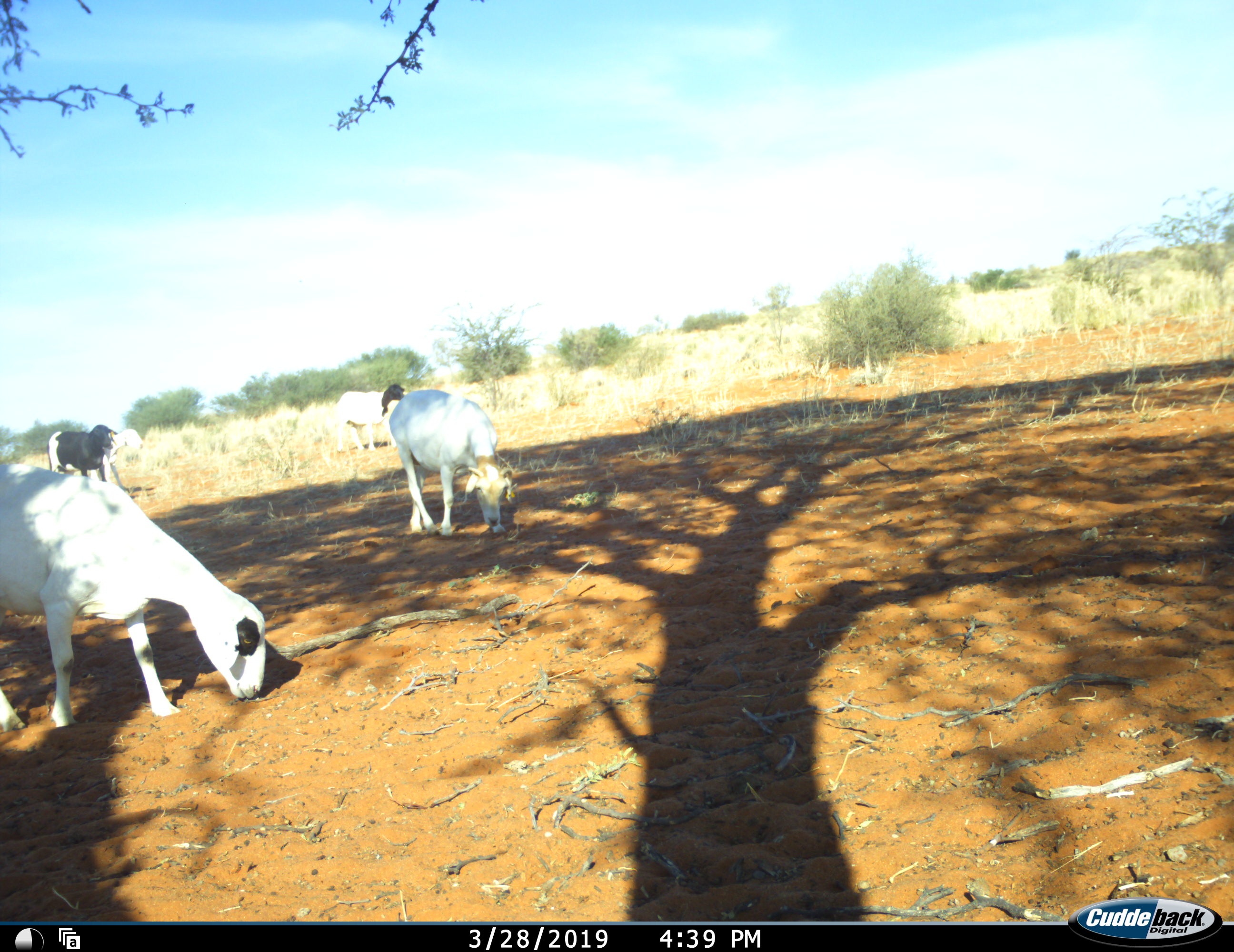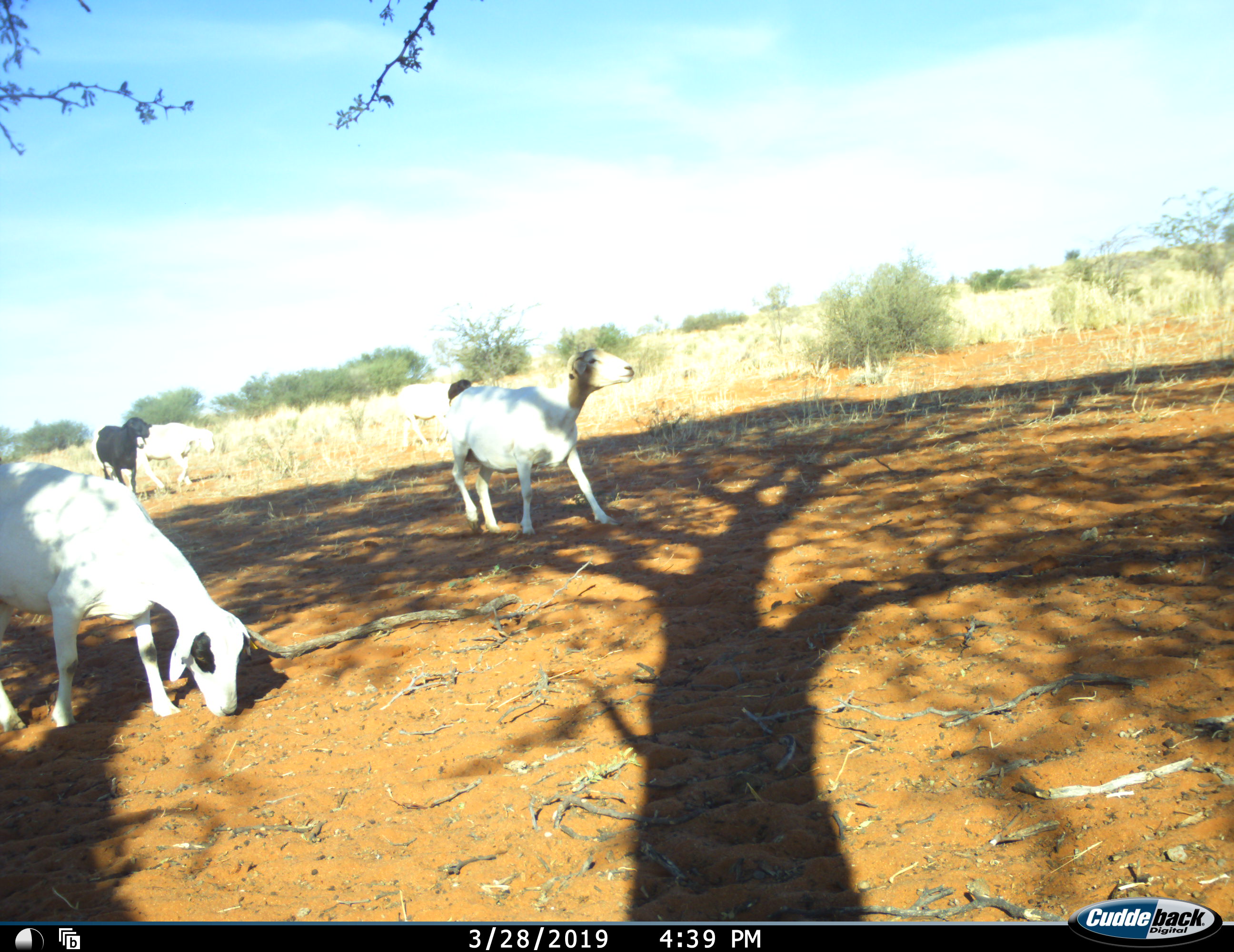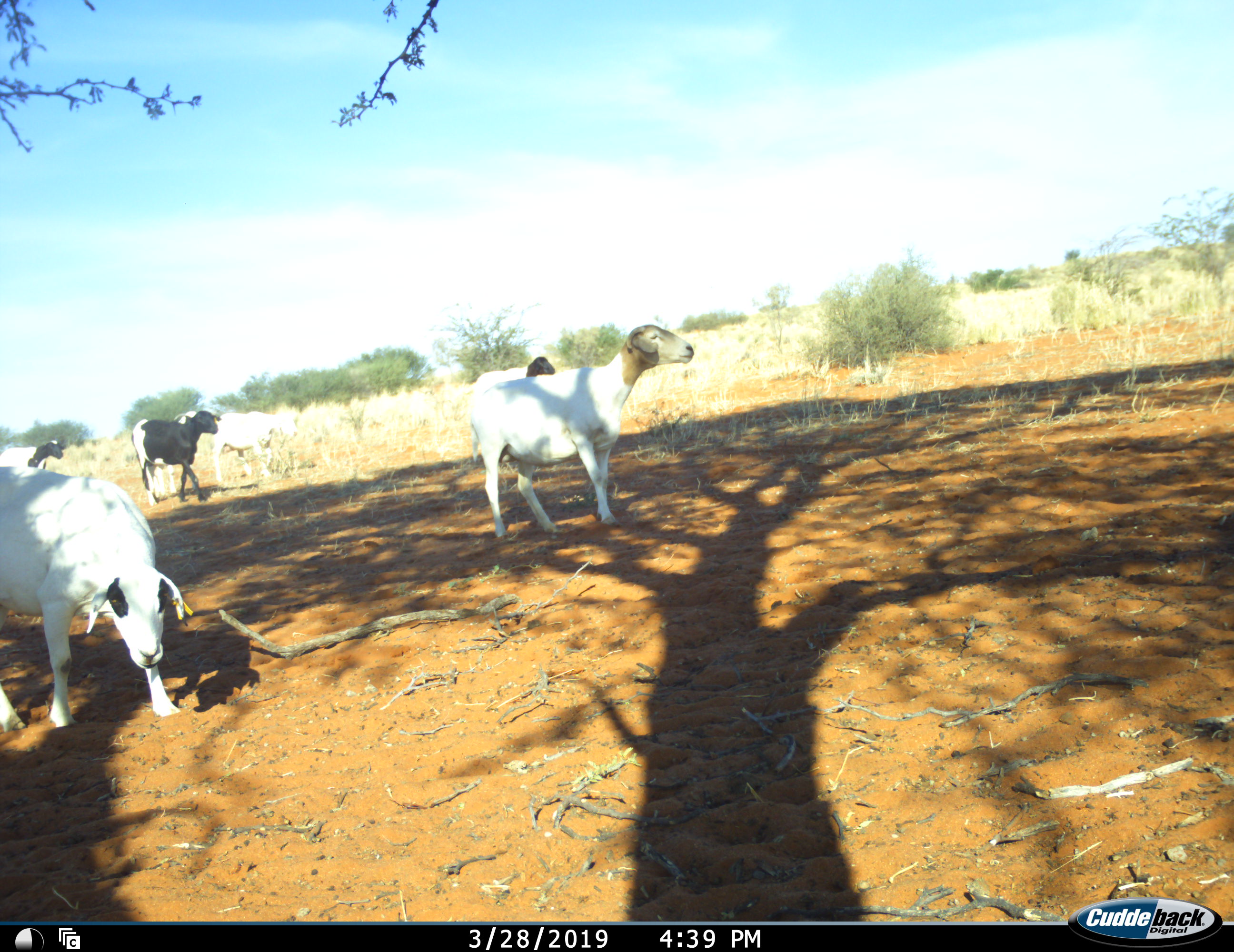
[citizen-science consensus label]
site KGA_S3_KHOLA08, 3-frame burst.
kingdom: Animalia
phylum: Chordata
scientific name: Vertebrata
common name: domestic animal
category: domesticanimal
Domesticanimal (domestic animal) (Vertebrata), count 6. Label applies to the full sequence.